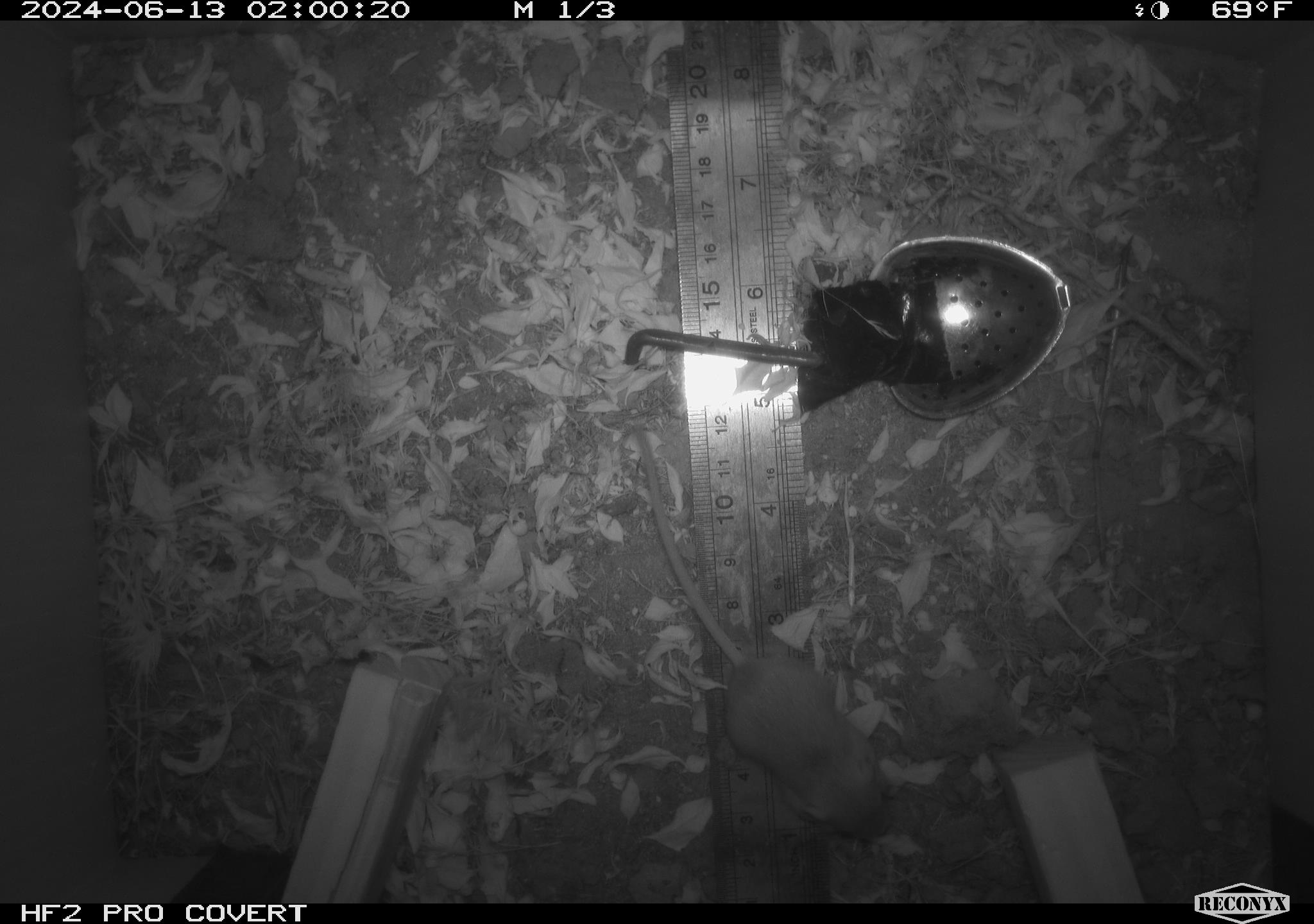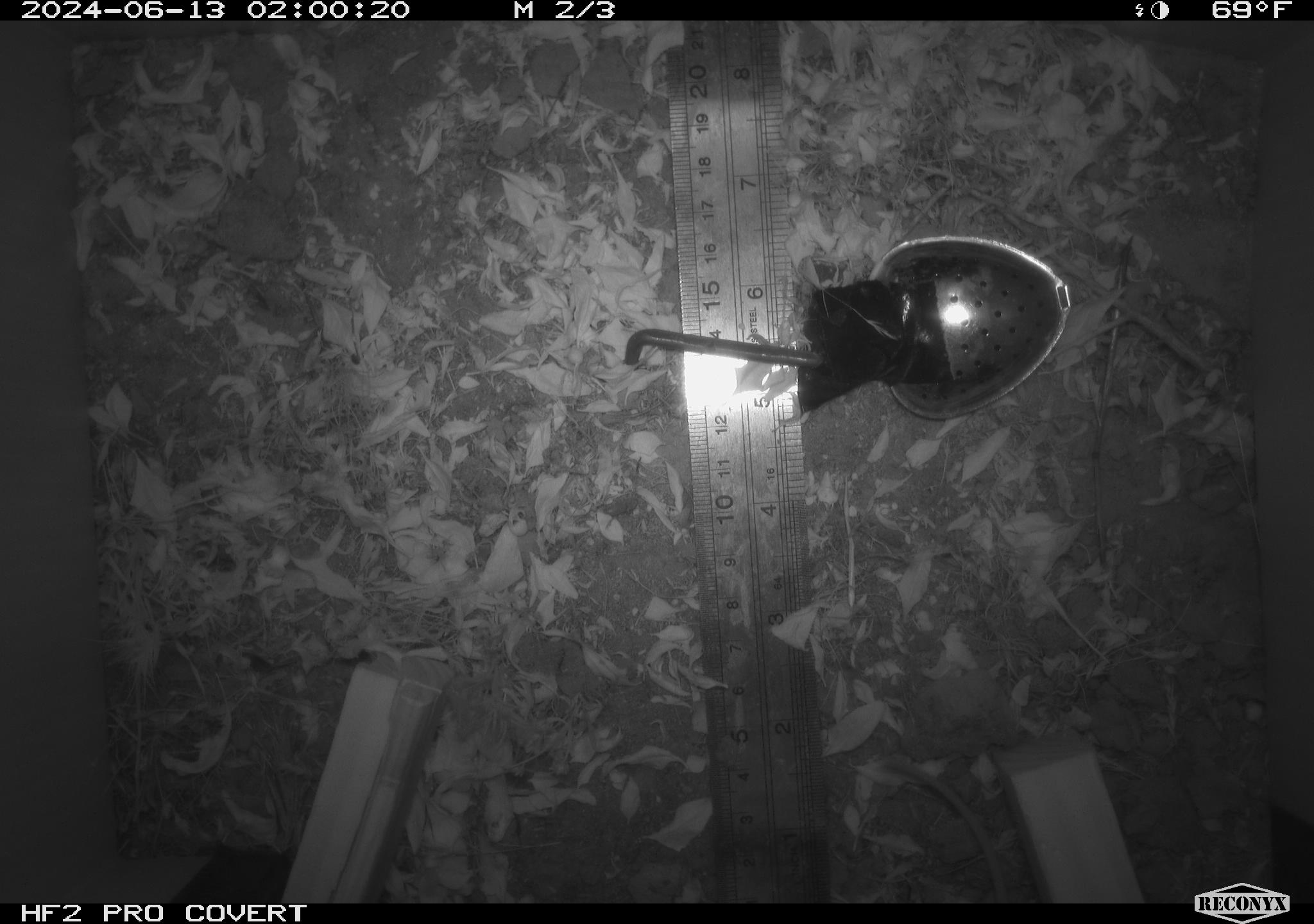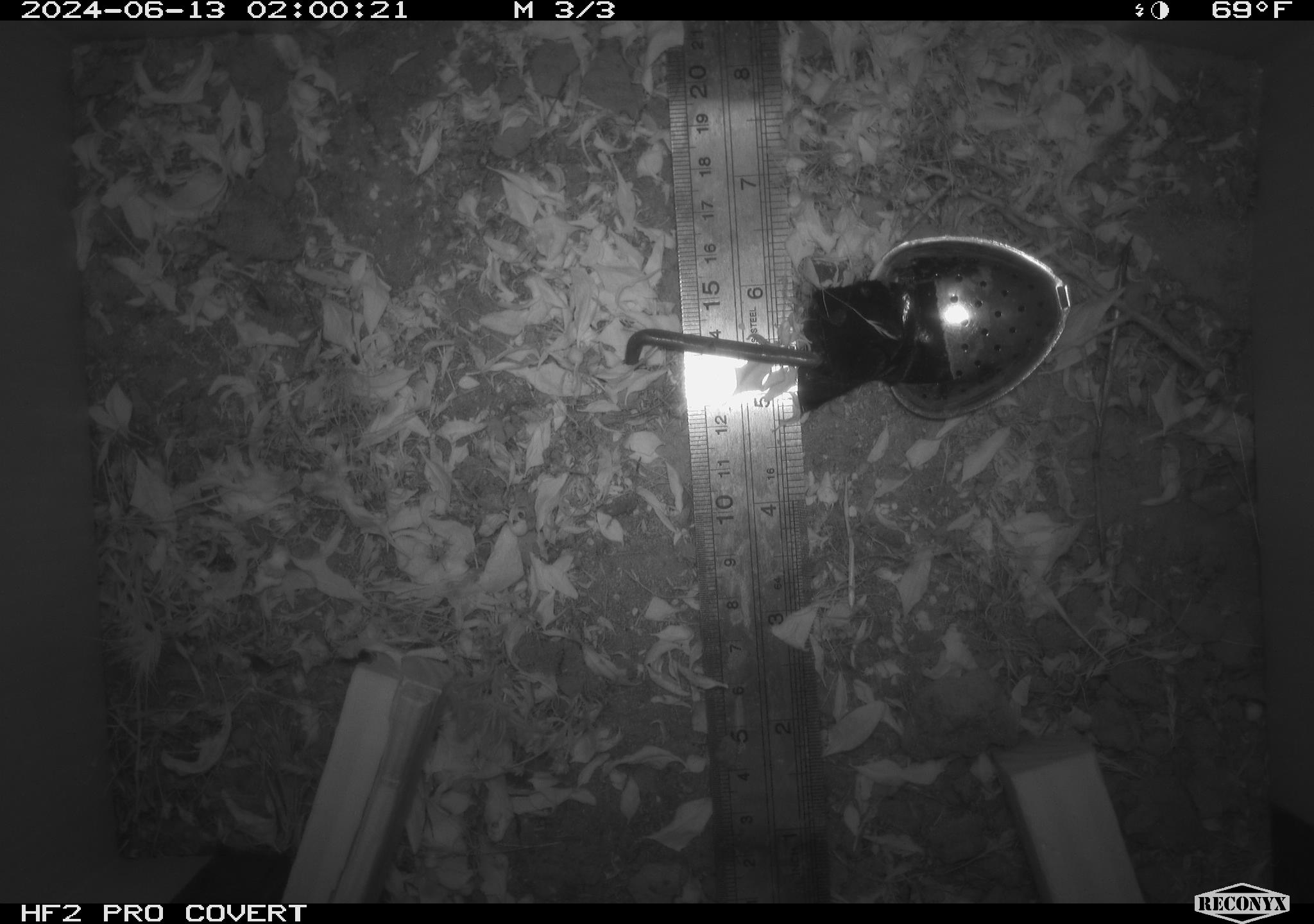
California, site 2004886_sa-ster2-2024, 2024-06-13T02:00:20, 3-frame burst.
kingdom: Animalia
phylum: Chordata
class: Mammalia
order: Rodentia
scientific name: Rodentia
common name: mouse species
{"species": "mouse species (Rodentia)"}